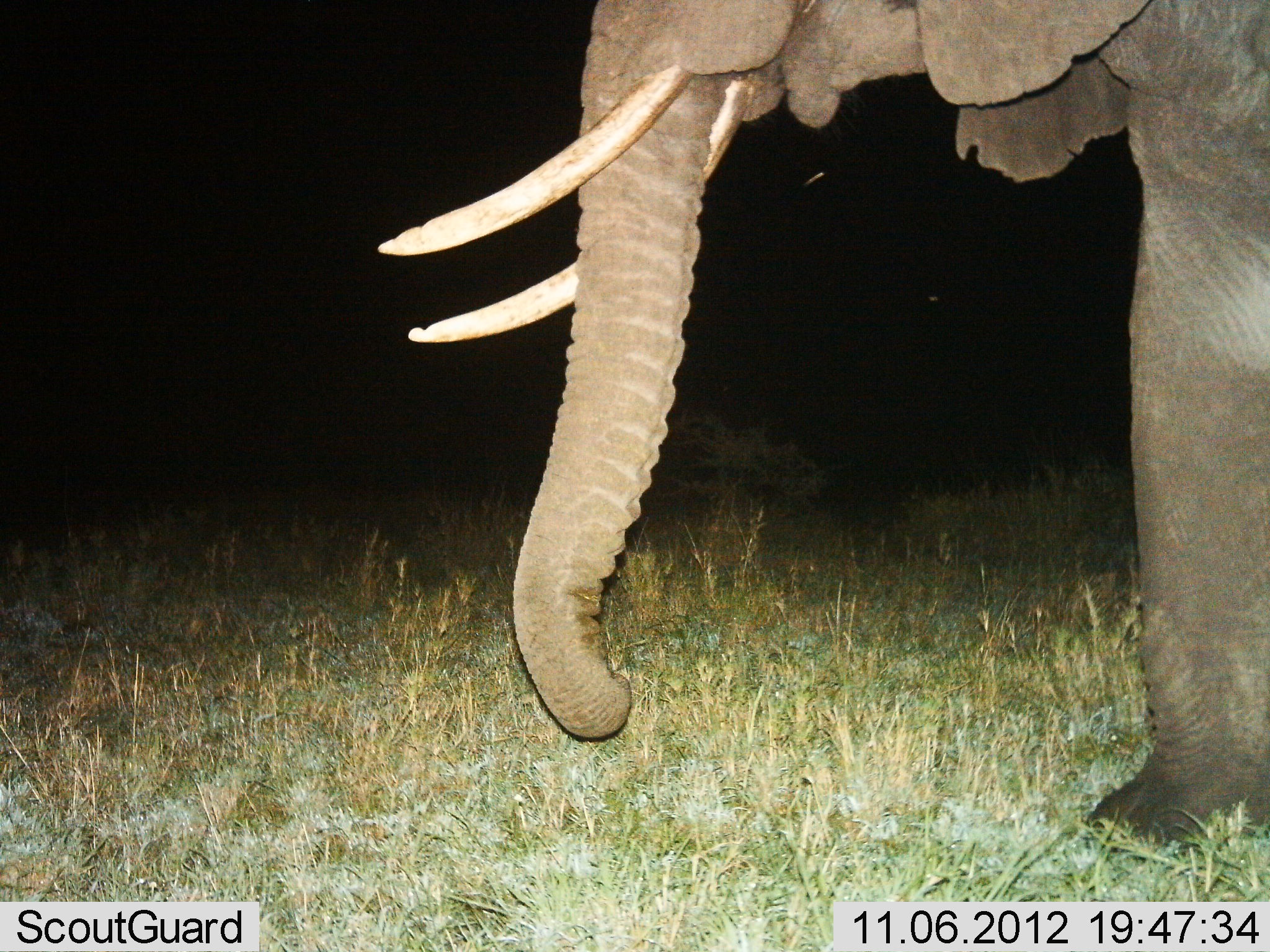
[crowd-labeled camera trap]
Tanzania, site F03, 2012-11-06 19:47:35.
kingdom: Animalia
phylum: Chordata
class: Mammalia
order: Proboscidea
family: Elephantidae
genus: Loxodonta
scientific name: Loxodonta africana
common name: african bush elephant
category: elephant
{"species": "elephant (african bush elephant) (Loxodonta africana)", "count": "1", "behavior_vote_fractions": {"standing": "90%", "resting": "0%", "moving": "20%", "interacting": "0%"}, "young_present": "0%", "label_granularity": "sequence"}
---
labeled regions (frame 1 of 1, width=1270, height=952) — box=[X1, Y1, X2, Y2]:
animal: box=[377, 1, 1270, 860]